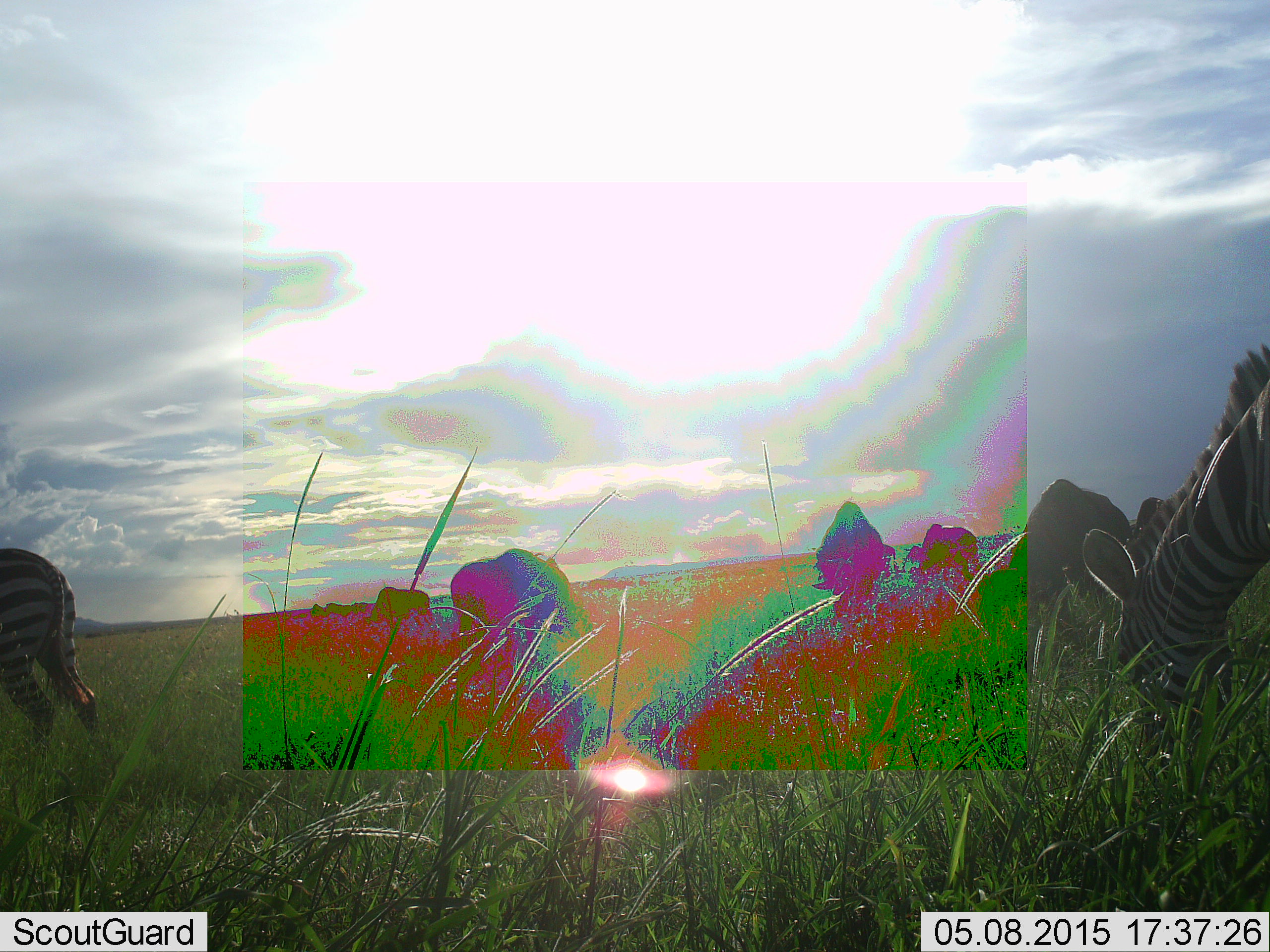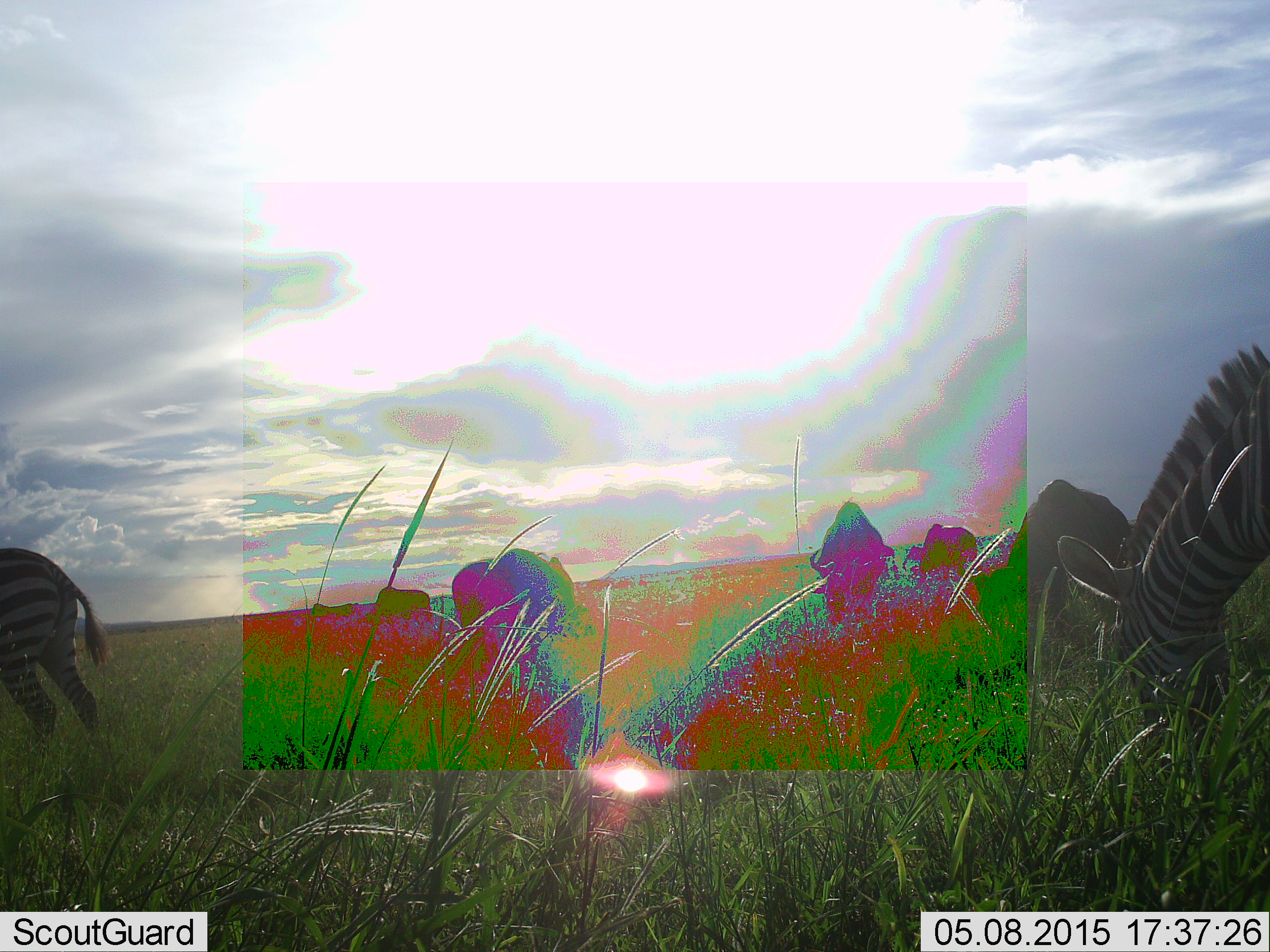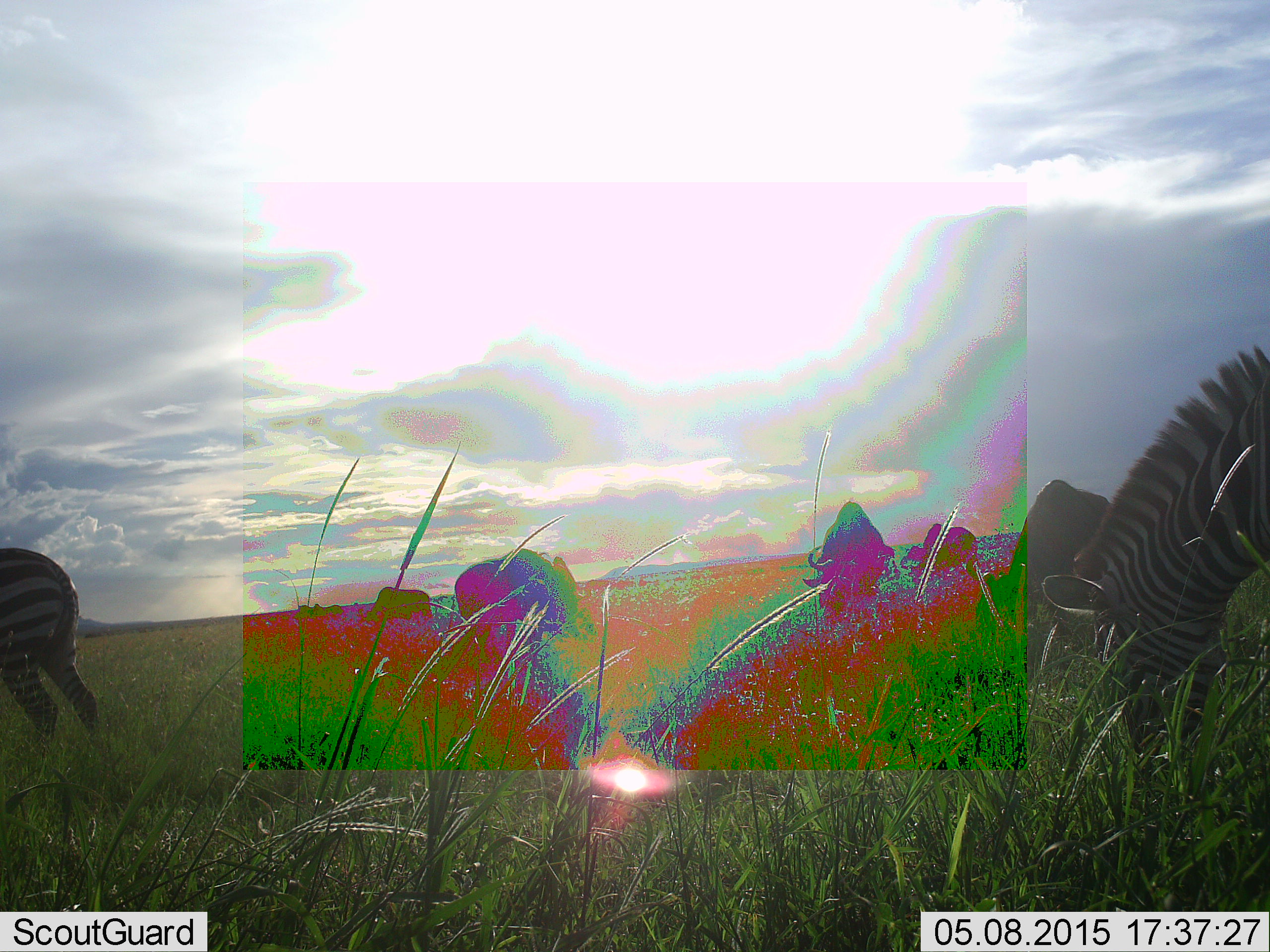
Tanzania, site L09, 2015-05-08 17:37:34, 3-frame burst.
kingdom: Animalia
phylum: Chordata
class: Mammalia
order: Artiodactyla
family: Bovidae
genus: Connochaetes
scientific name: Connochaetes taurinus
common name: blue wildebeest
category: wildebeest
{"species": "wildebeest (blue wildebeest) (Connochaetes taurinus)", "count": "5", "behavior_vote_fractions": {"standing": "27%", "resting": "0%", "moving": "0%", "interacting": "0%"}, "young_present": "0%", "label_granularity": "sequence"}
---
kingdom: Animalia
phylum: Chordata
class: Mammalia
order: Perissodactyla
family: Equidae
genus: Equus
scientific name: Equus quagga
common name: plains zebra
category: zebra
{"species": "zebra (plains zebra) (Equus quagga)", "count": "2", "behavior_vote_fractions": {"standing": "43%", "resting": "0%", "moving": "14%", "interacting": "0%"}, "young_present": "0%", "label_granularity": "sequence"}